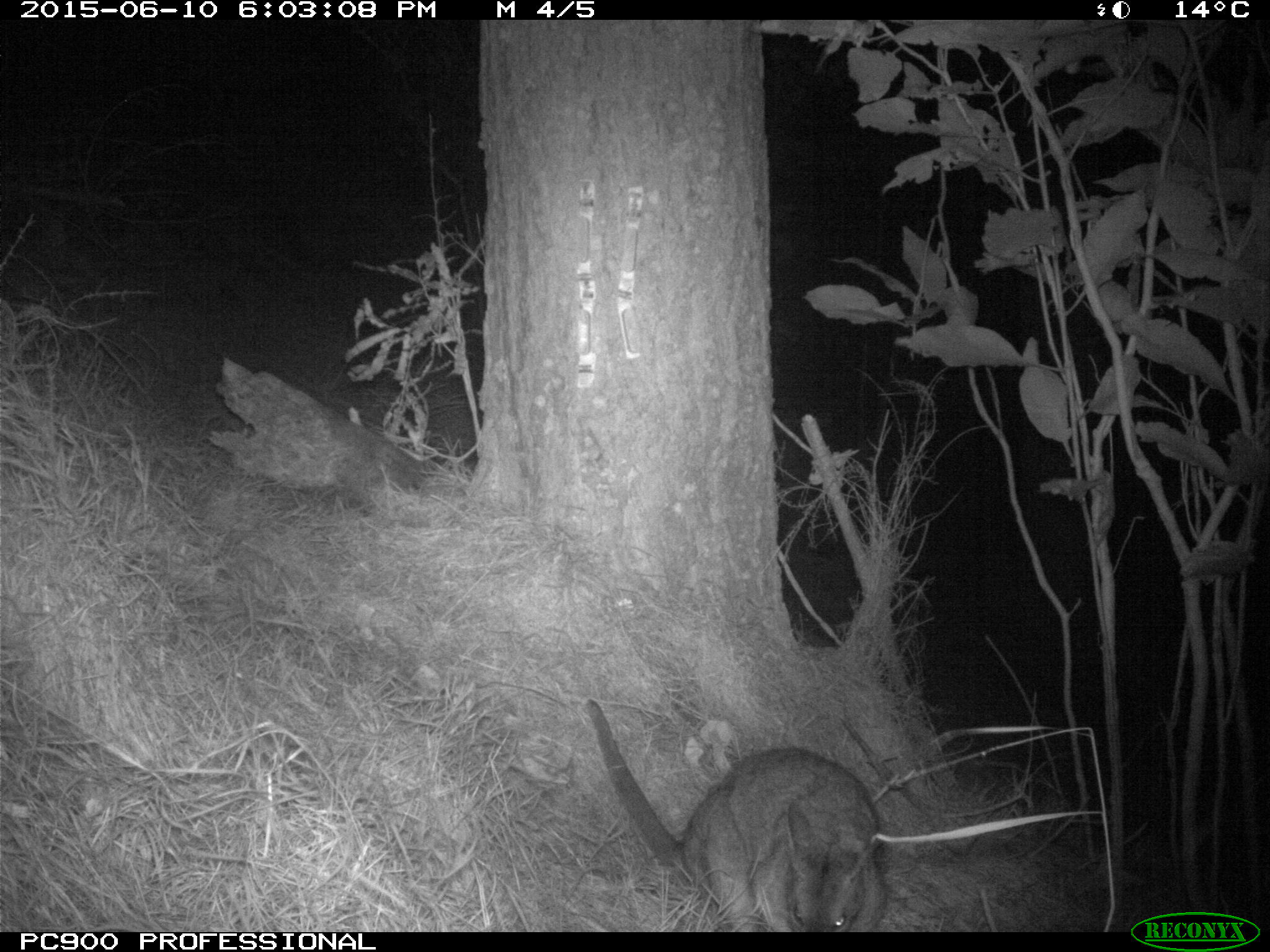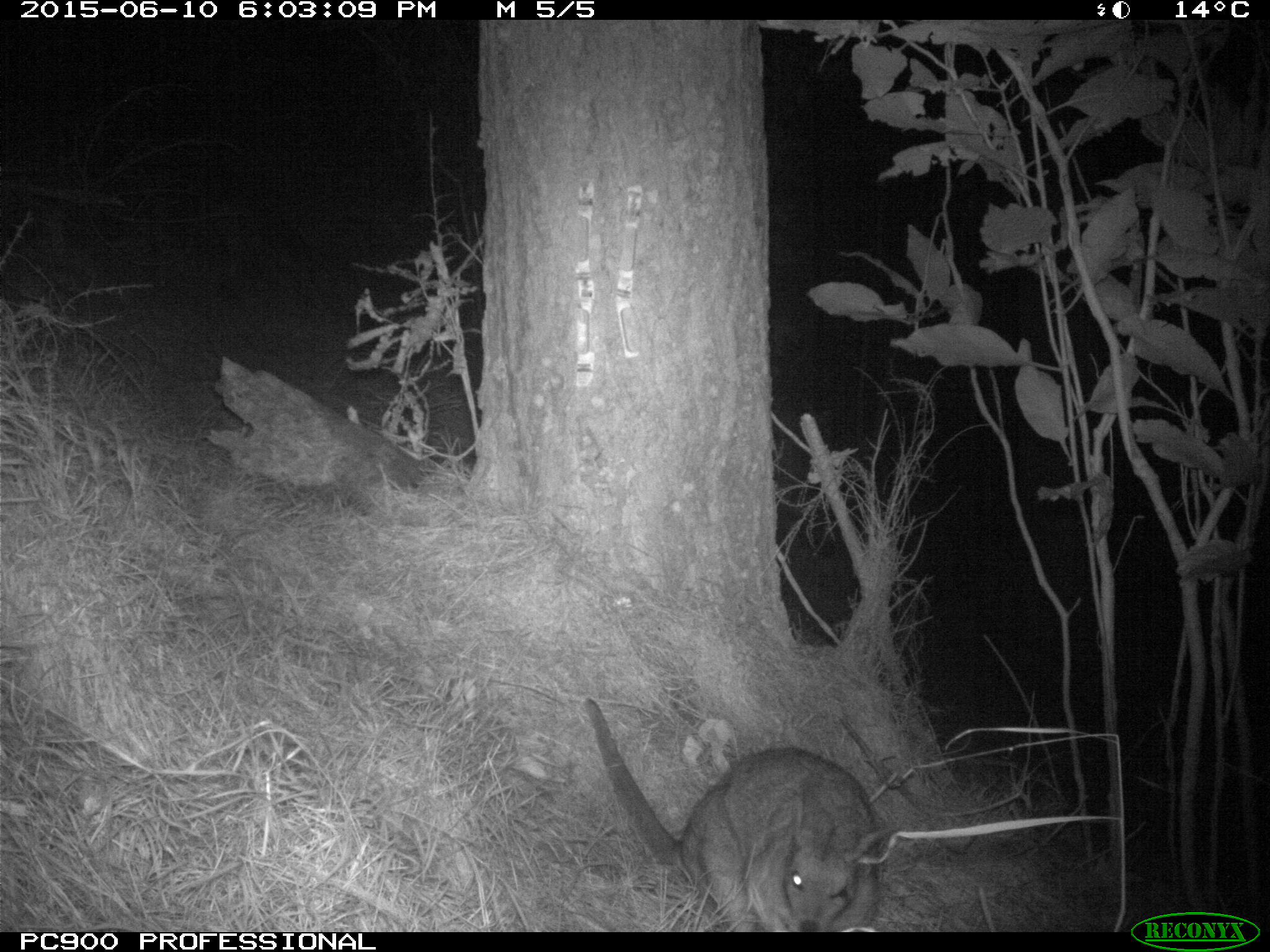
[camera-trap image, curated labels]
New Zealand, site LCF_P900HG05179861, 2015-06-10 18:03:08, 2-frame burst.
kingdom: Animalia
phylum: Chordata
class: Mammalia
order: Diprotodontia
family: Macropodidae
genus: Notamacropus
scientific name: Notamacropus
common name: wallaby